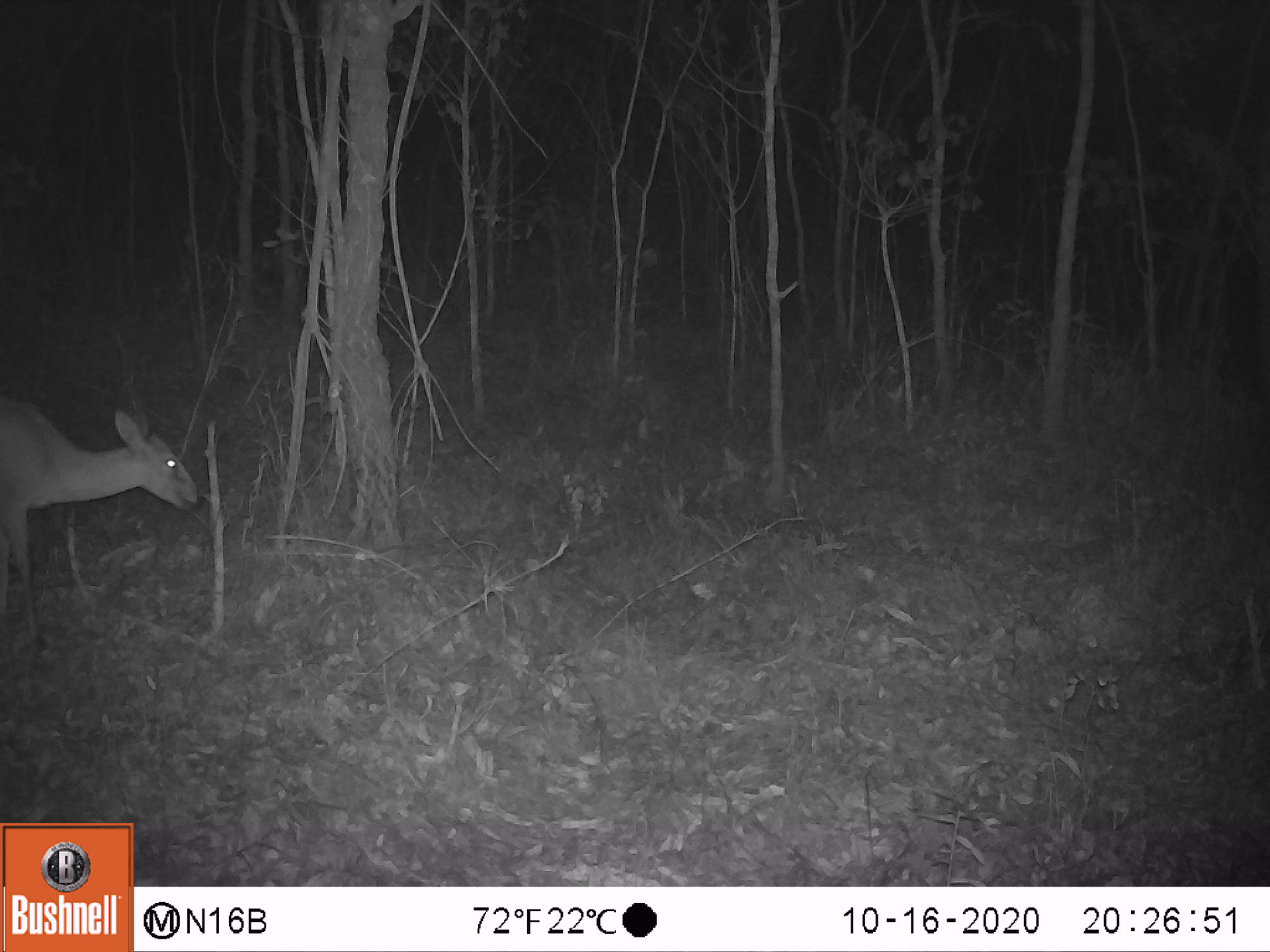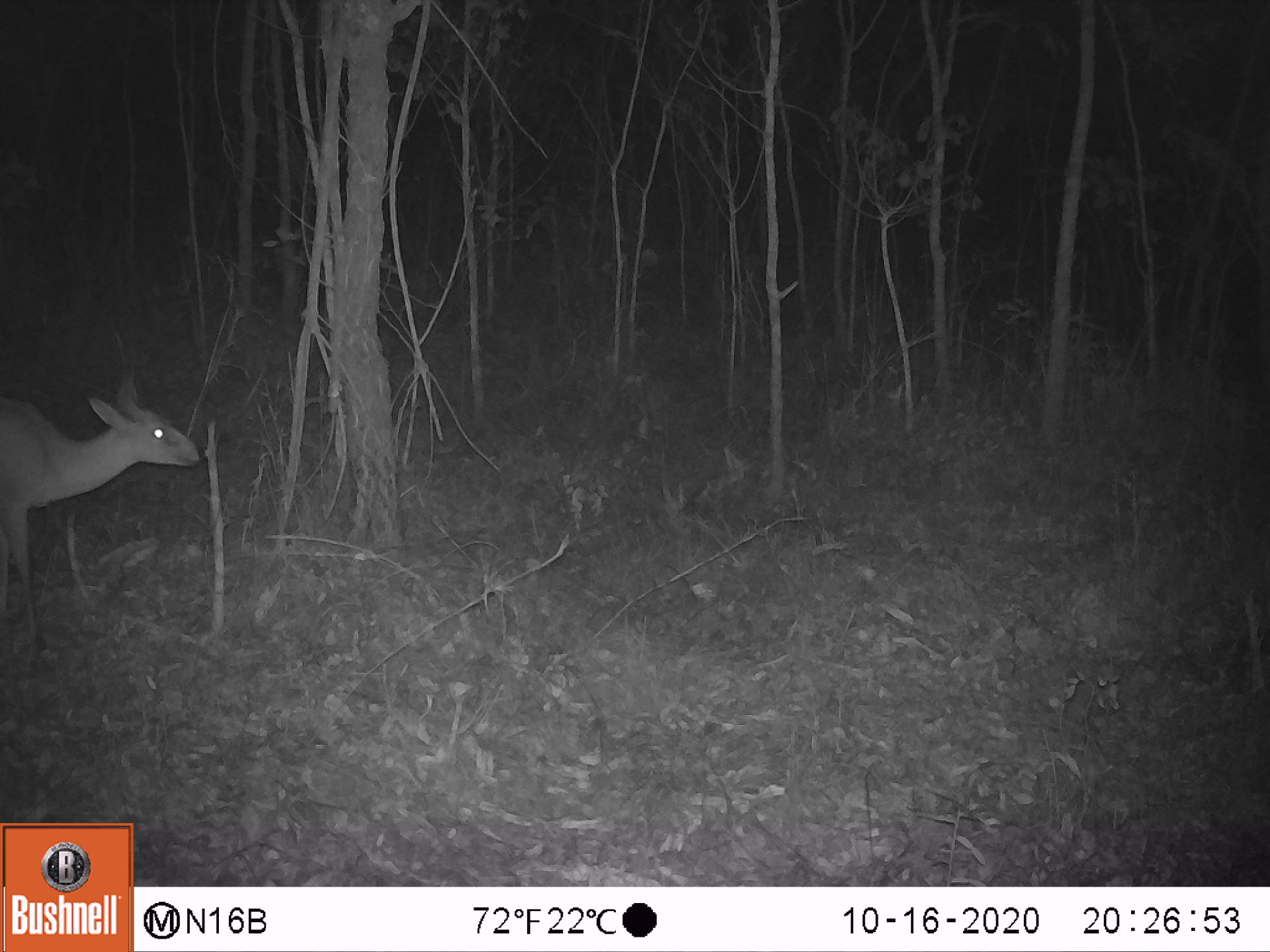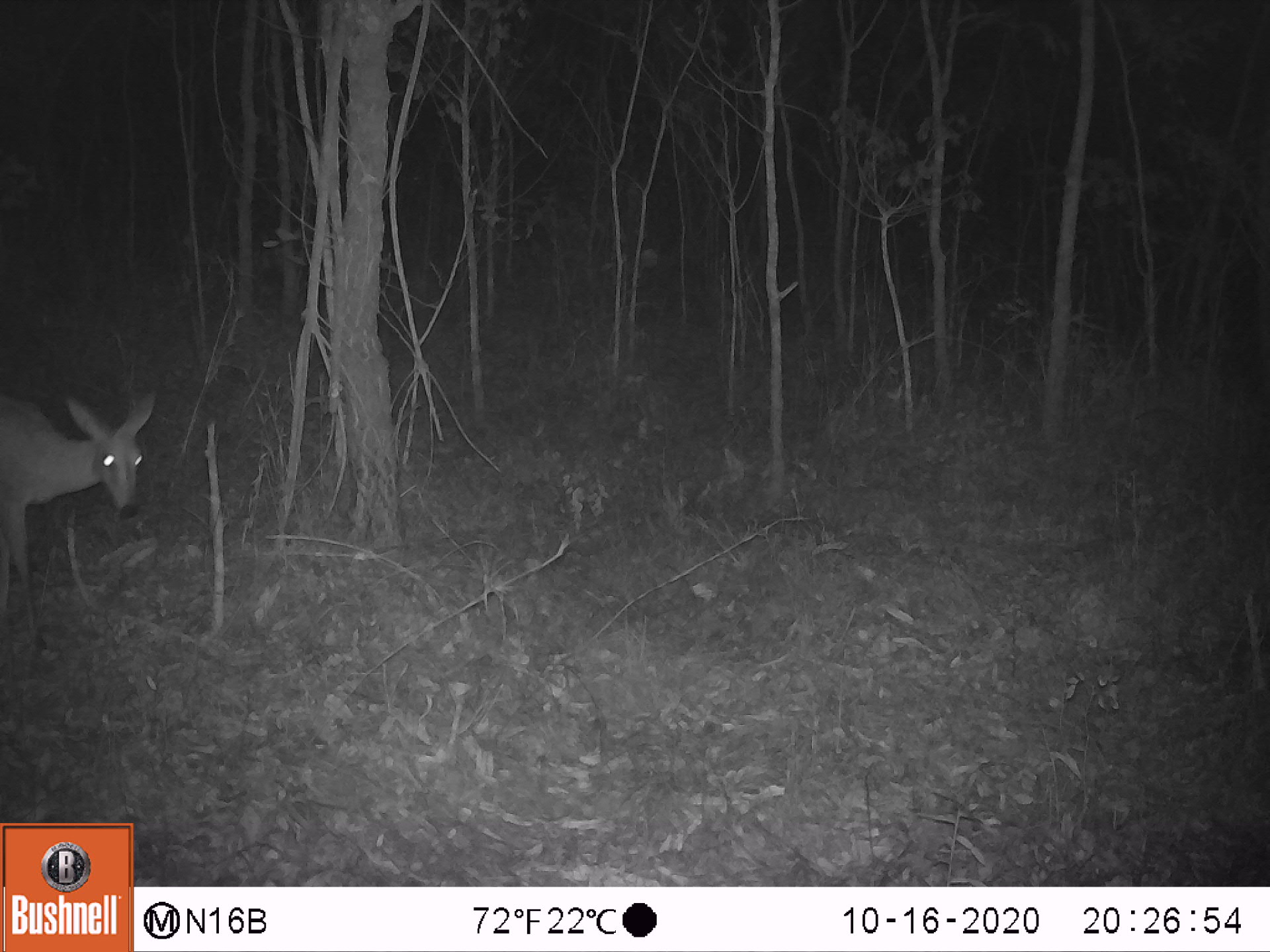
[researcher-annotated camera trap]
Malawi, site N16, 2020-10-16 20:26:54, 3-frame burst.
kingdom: Animalia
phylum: Chordata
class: Mammalia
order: Artiodactyla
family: Bovidae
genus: Sylvicapra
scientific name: Sylvicapra grimmia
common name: common duiker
Common duiker (Sylvicapra grimmia), count 1.